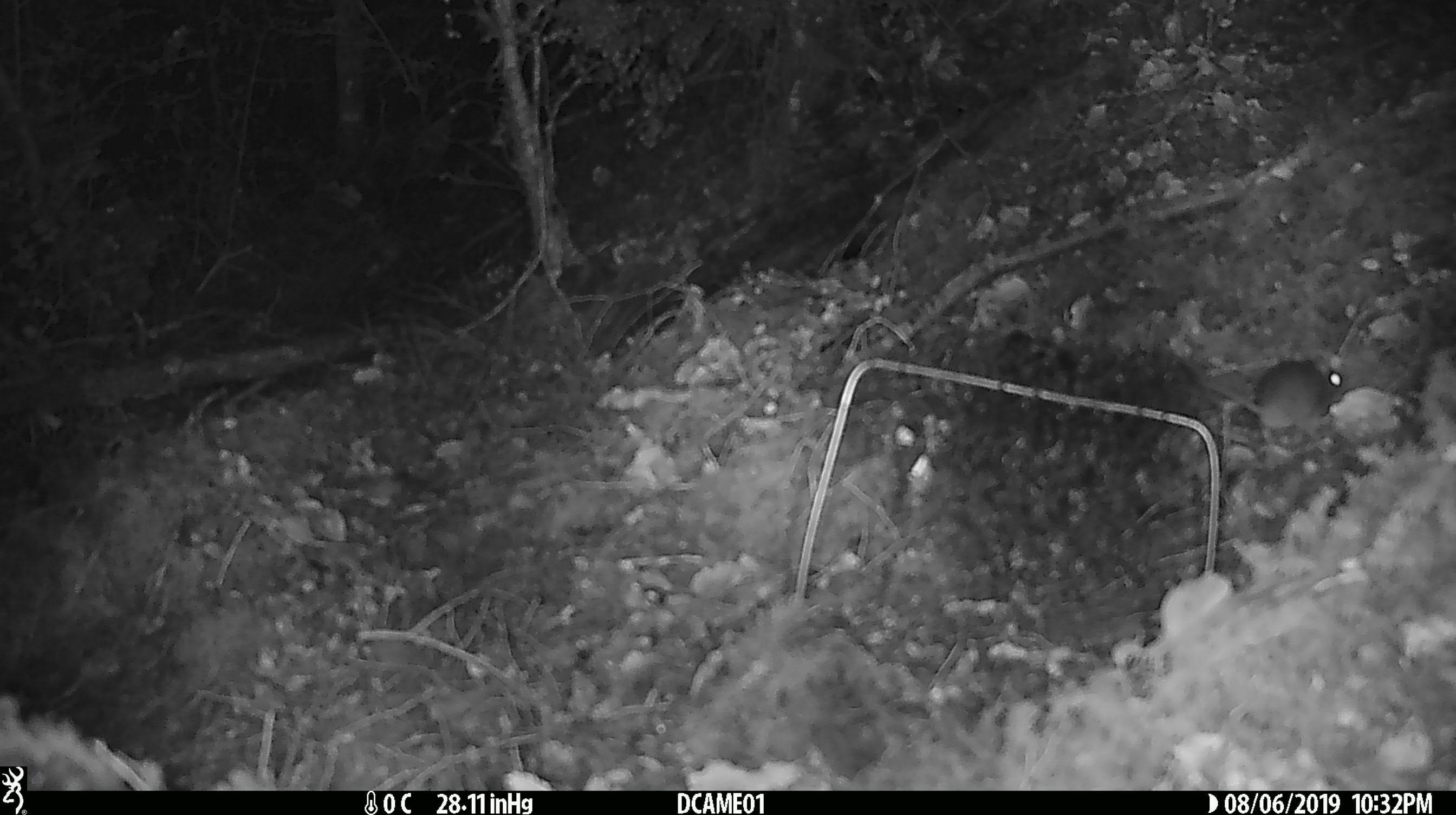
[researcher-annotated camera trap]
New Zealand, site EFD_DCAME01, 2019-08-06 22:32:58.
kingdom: Animalia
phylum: Chordata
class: Mammalia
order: Rodentia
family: Muridae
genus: Mus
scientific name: Mus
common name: mouse